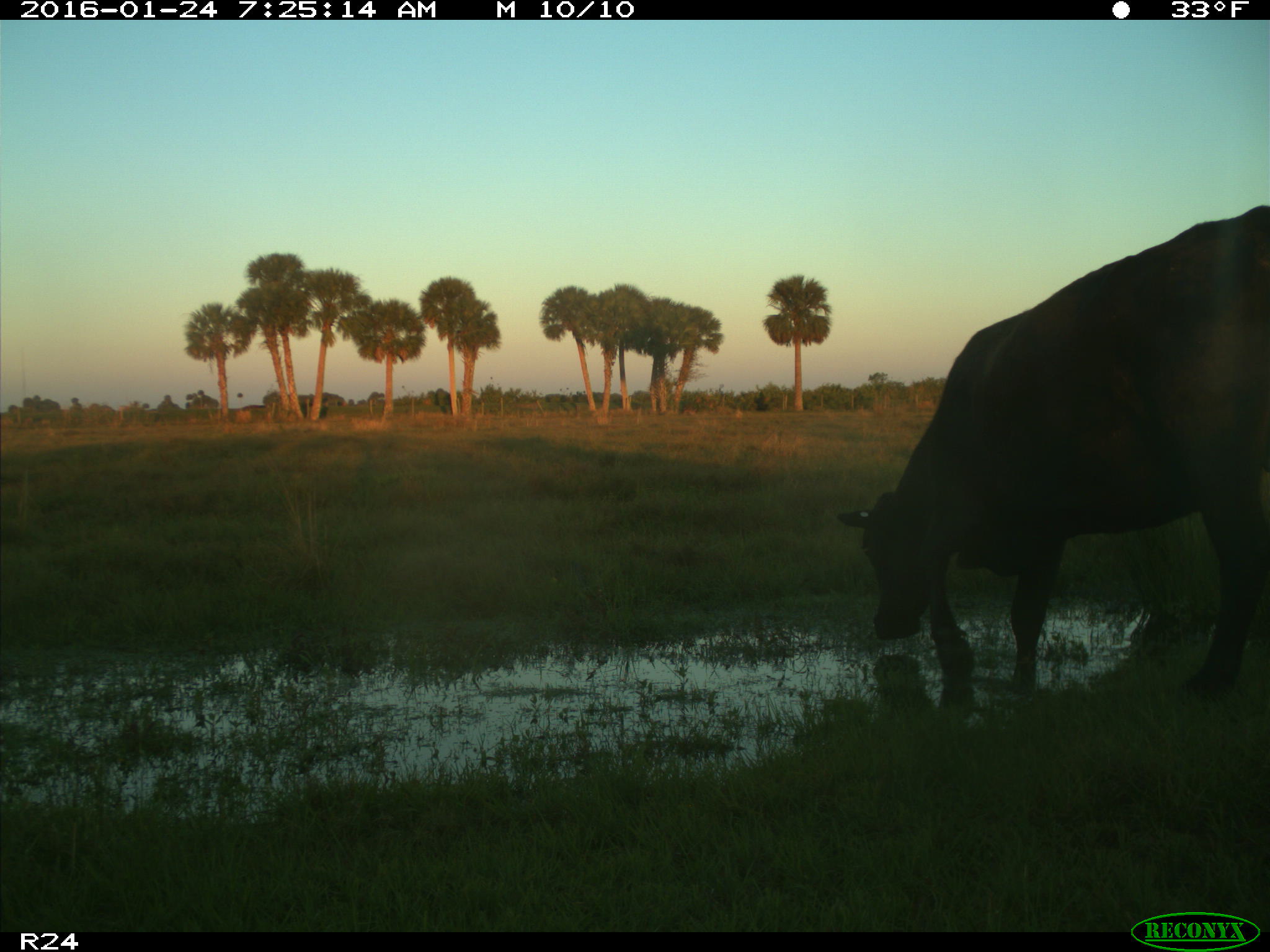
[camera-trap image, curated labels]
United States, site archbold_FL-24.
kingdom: Animalia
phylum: Chordata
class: Mammalia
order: Artiodactyla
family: Bovidae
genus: Bos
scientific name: Bos taurus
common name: domestic cow